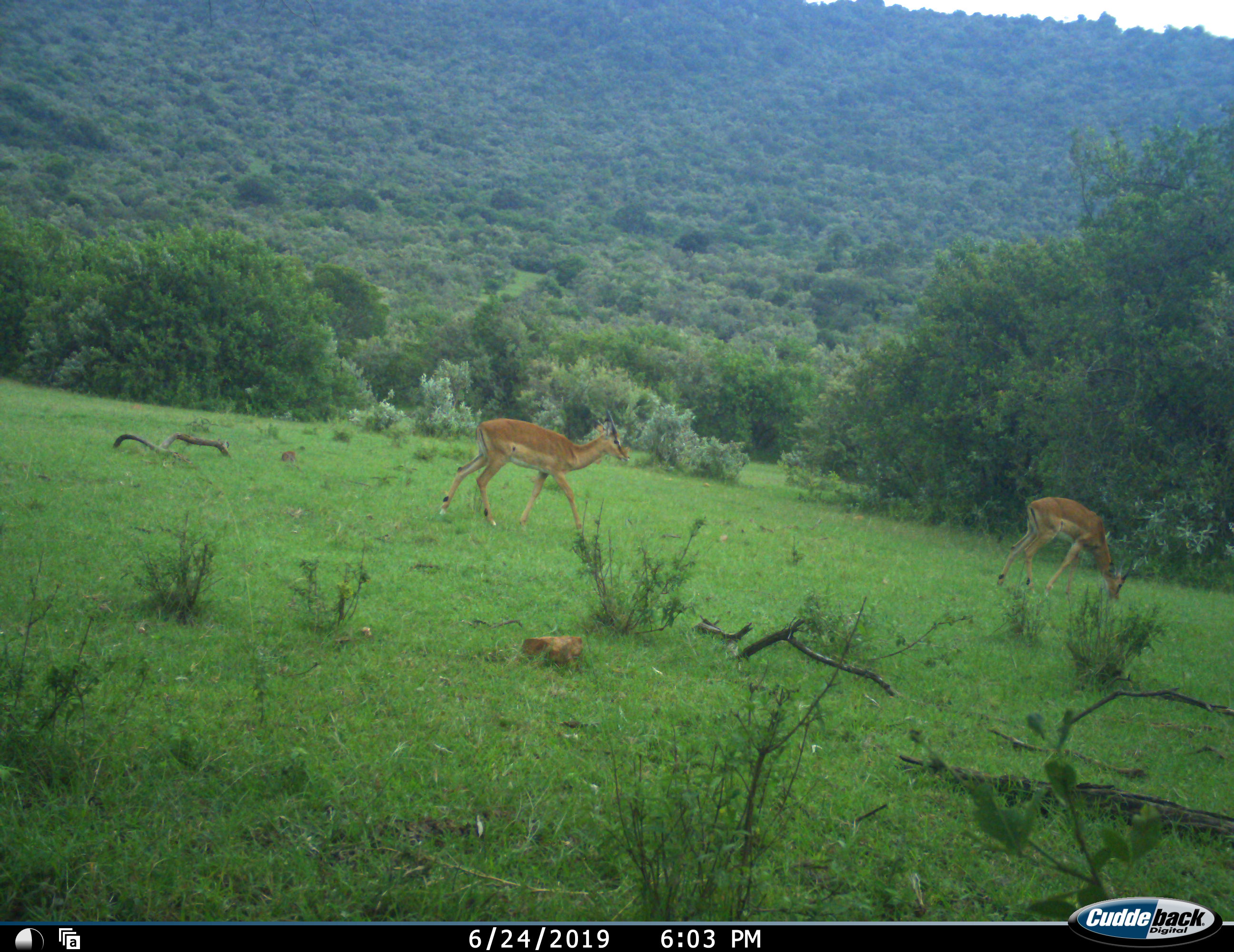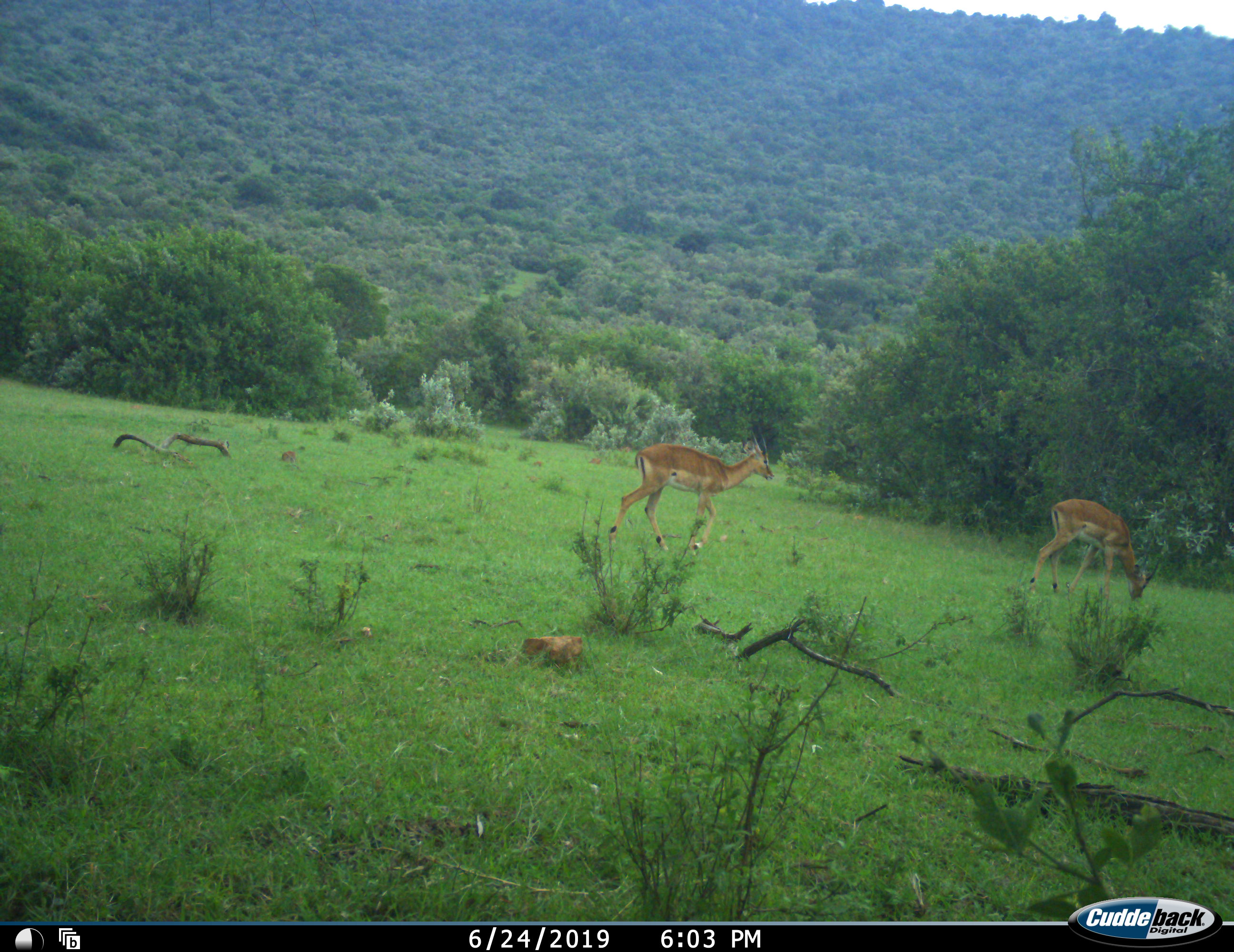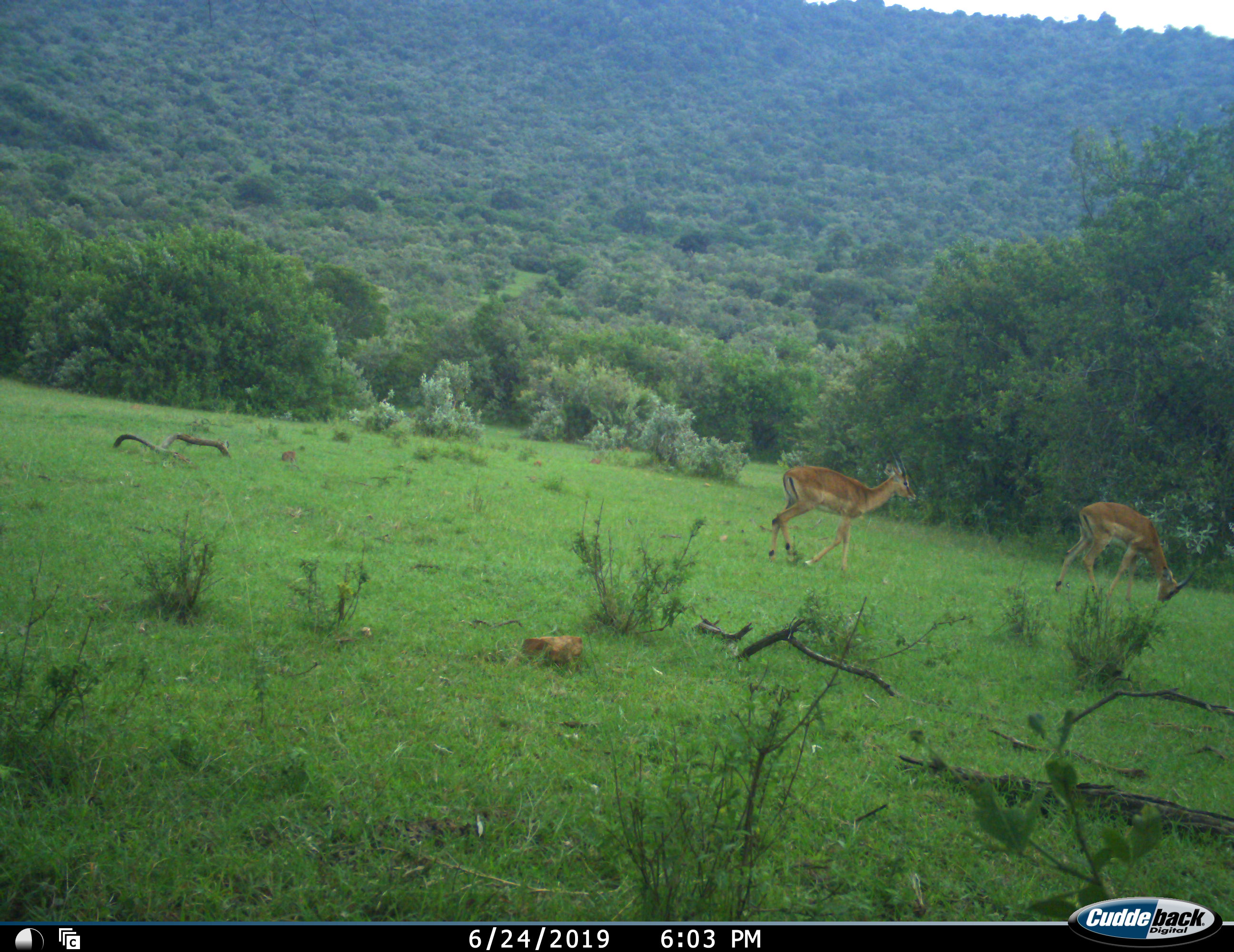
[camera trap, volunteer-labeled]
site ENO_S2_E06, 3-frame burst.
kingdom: Animalia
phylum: Chordata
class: Mammalia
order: Artiodactyla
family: Bovidae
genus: Aepyceros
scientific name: Aepyceros melampus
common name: impala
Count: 2.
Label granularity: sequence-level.